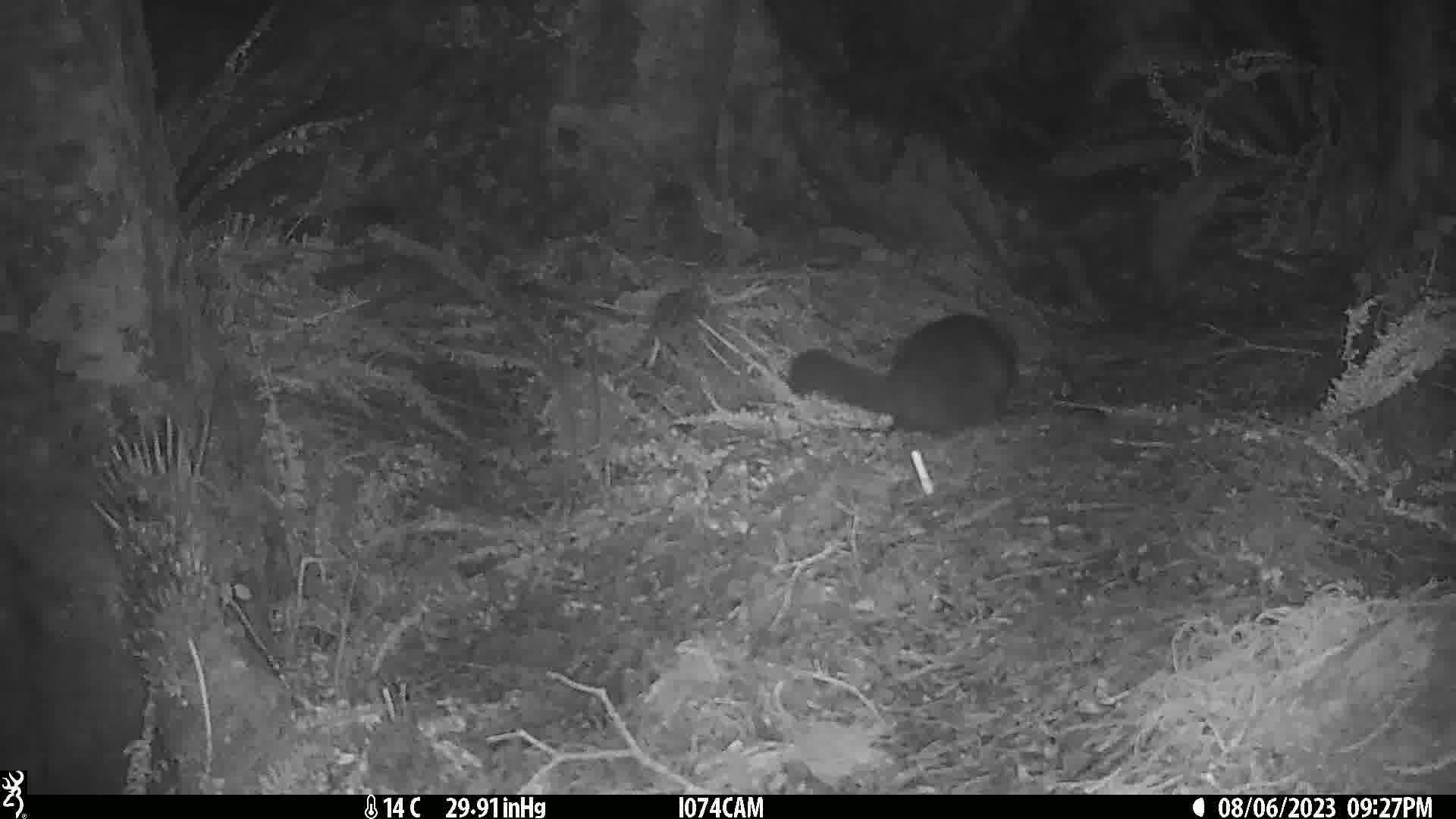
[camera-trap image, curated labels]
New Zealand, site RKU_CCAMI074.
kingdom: Animalia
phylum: Chordata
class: Mammalia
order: Diprotodontia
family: Phalangeridae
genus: Trichosurus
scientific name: Trichosurus vulpecula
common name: common brushtail possum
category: possum